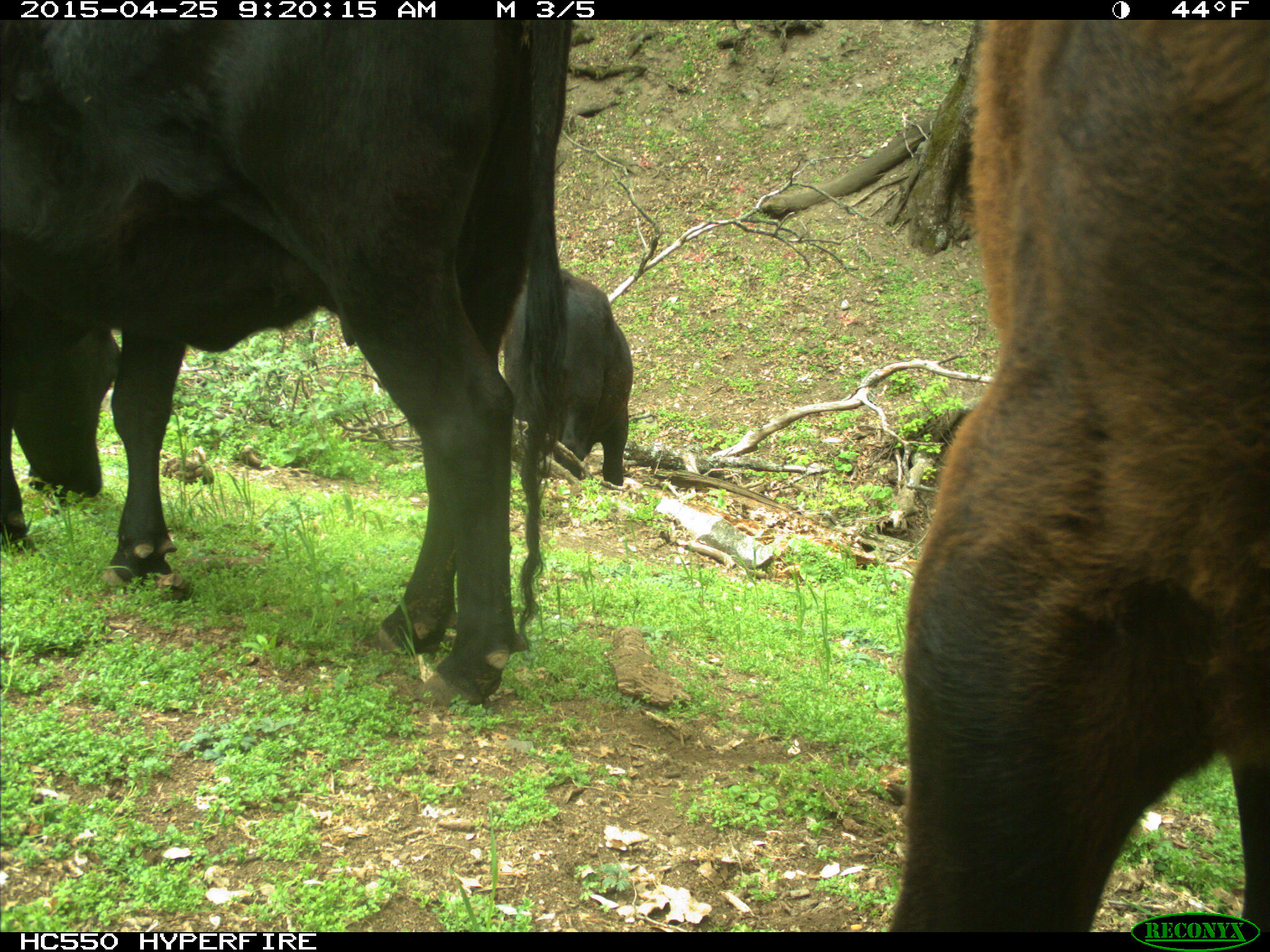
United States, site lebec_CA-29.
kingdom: Animalia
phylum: Chordata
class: Mammalia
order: Artiodactyla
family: Bovidae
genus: Bos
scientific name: Bos taurus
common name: domestic cow